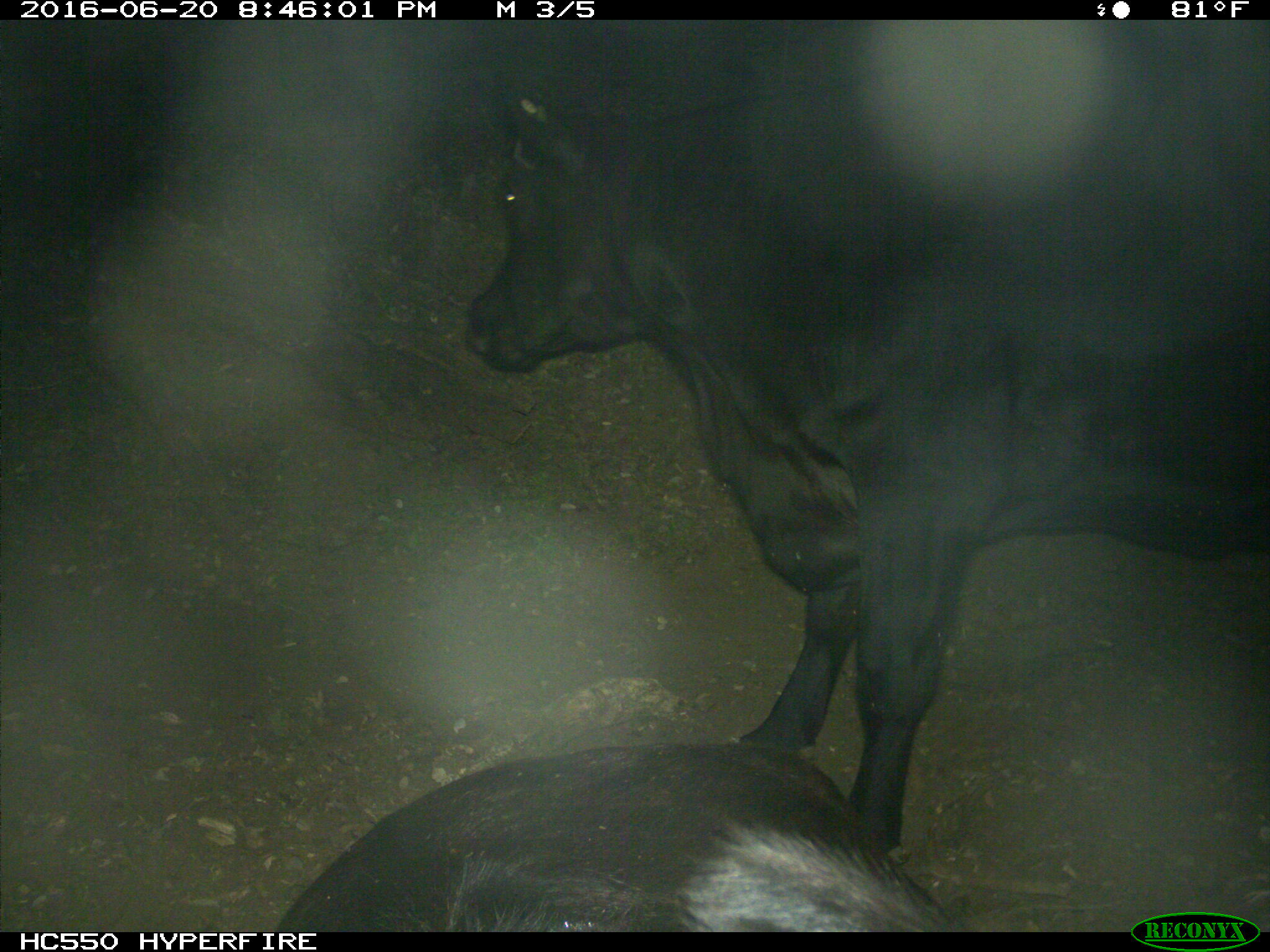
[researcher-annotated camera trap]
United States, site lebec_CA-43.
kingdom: Animalia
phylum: Chordata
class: Mammalia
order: Artiodactyla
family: Bovidae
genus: Bos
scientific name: Bos taurus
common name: domestic cow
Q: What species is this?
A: Bos taurus (domestic cow).